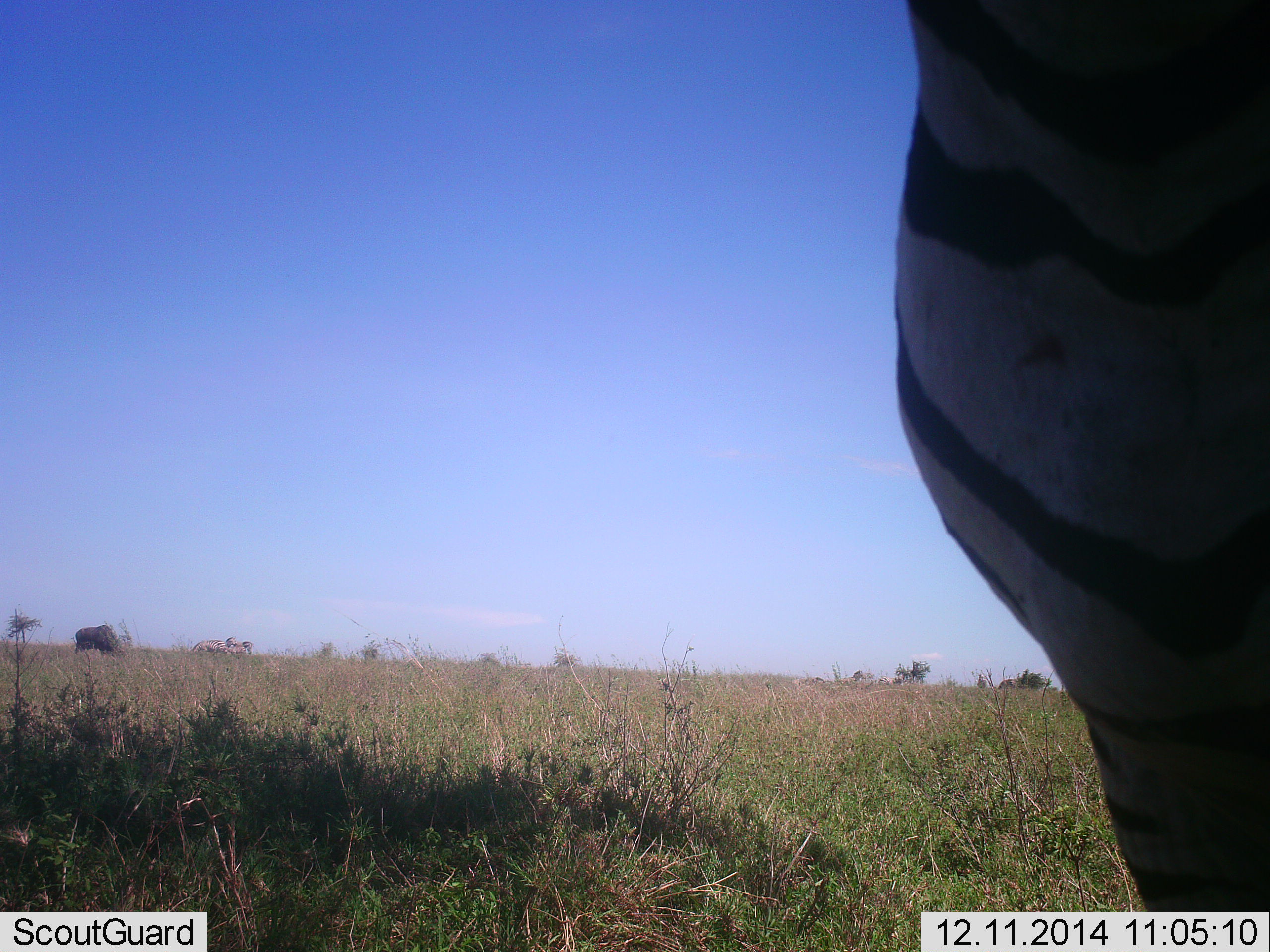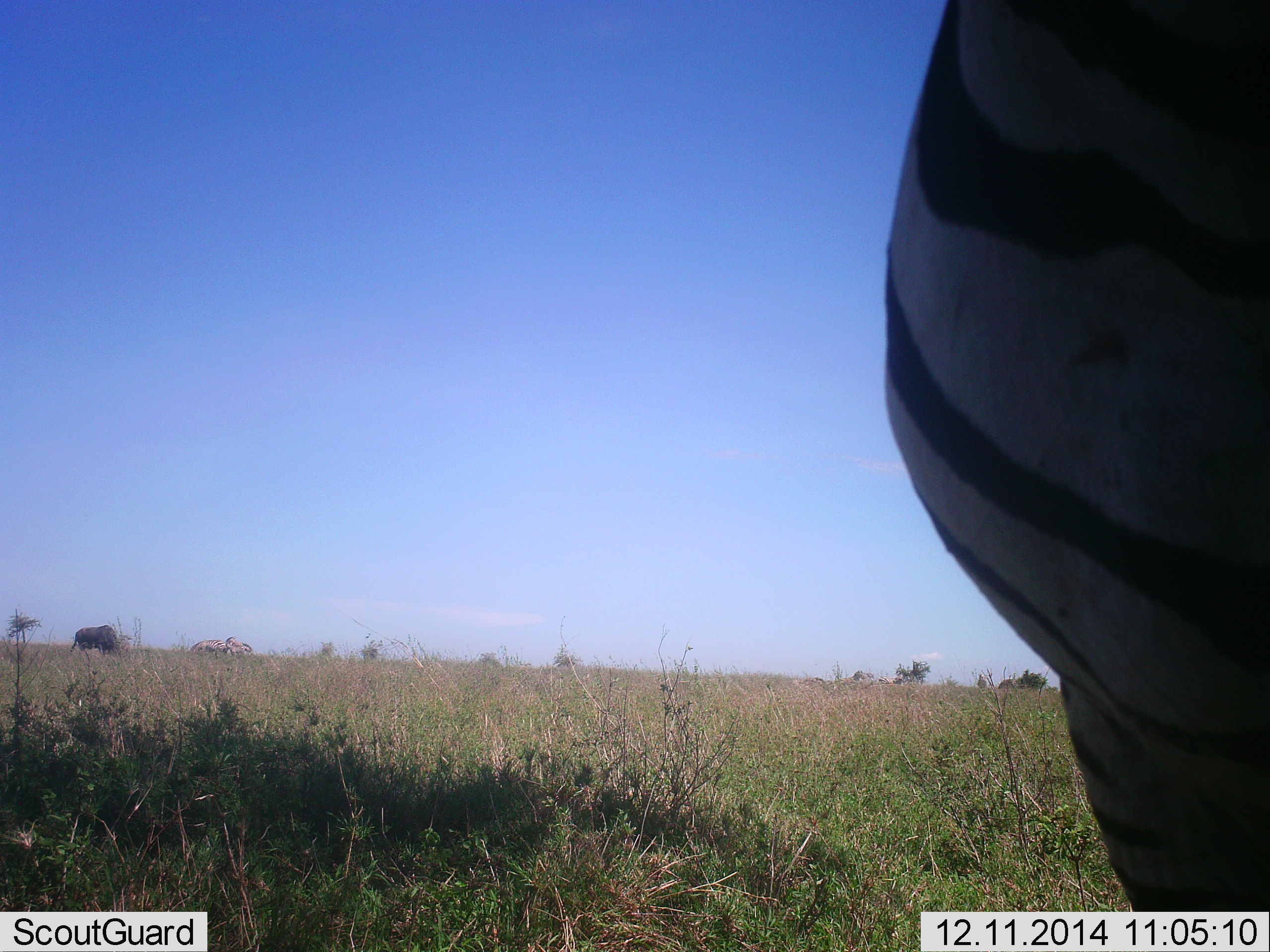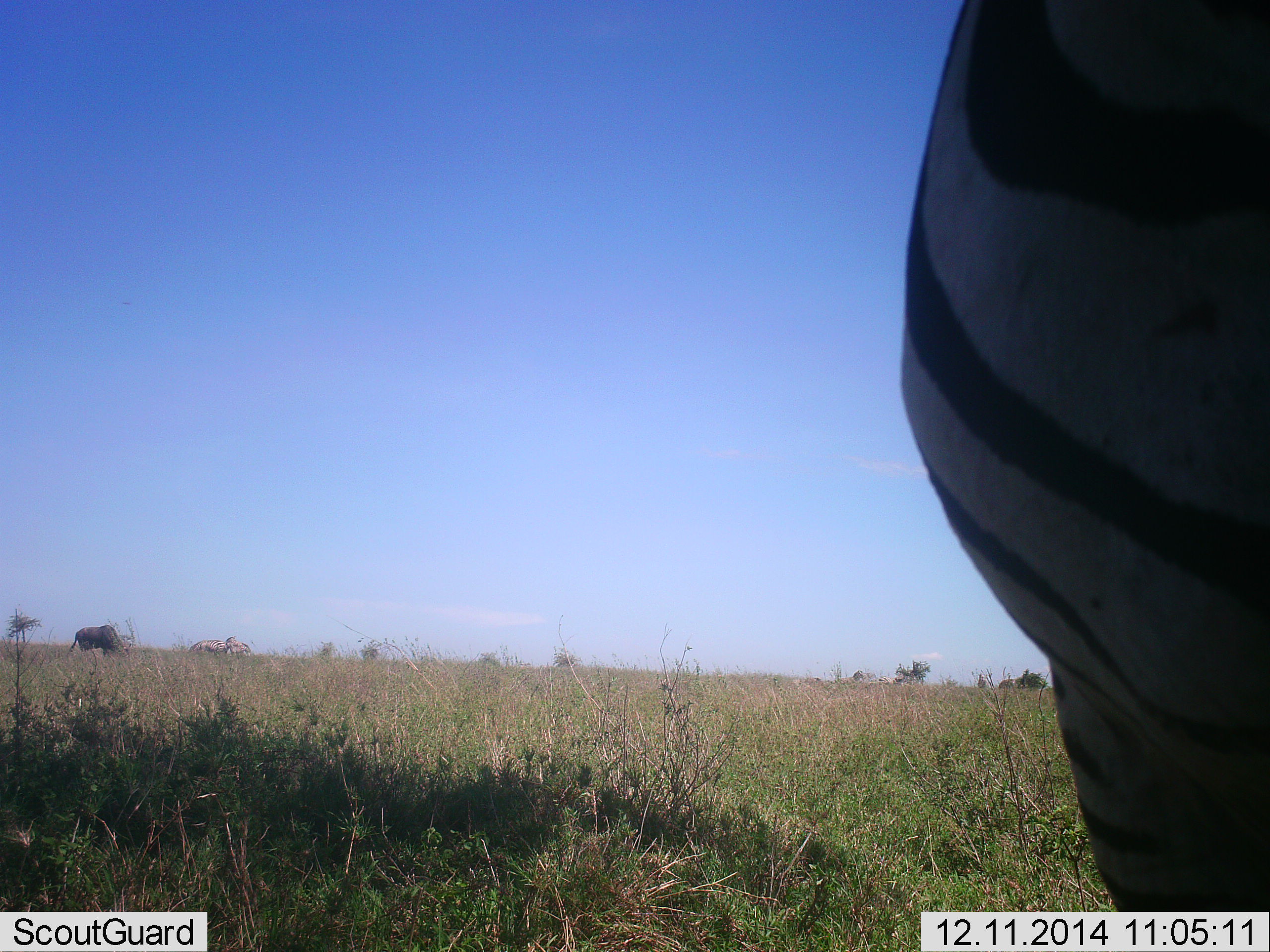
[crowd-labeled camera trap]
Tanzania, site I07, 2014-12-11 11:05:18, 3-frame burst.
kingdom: Animalia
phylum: Chordata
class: Mammalia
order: Artiodactyla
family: Bovidae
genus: Connochaetes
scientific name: Connochaetes taurinus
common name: blue wildebeest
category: wildebeest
Wildebeest (blue wildebeest) (Connochaetes taurinus), count 1. Behavior (volunteer vote fractions): standing 10%, resting 10%, moving 0%, interacting 0%. Young present (vote fraction): 0%. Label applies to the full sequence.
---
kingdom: Animalia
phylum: Chordata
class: Mammalia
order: Perissodactyla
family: Equidae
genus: Equus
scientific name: Equus quagga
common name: plains zebra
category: zebra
Zebra (plains zebra) (Equus quagga), count 3. Behavior (volunteer vote fractions): standing 94%, resting 0%, moving 0%, interacting 0%. Young present (vote fraction): 0%. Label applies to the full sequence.